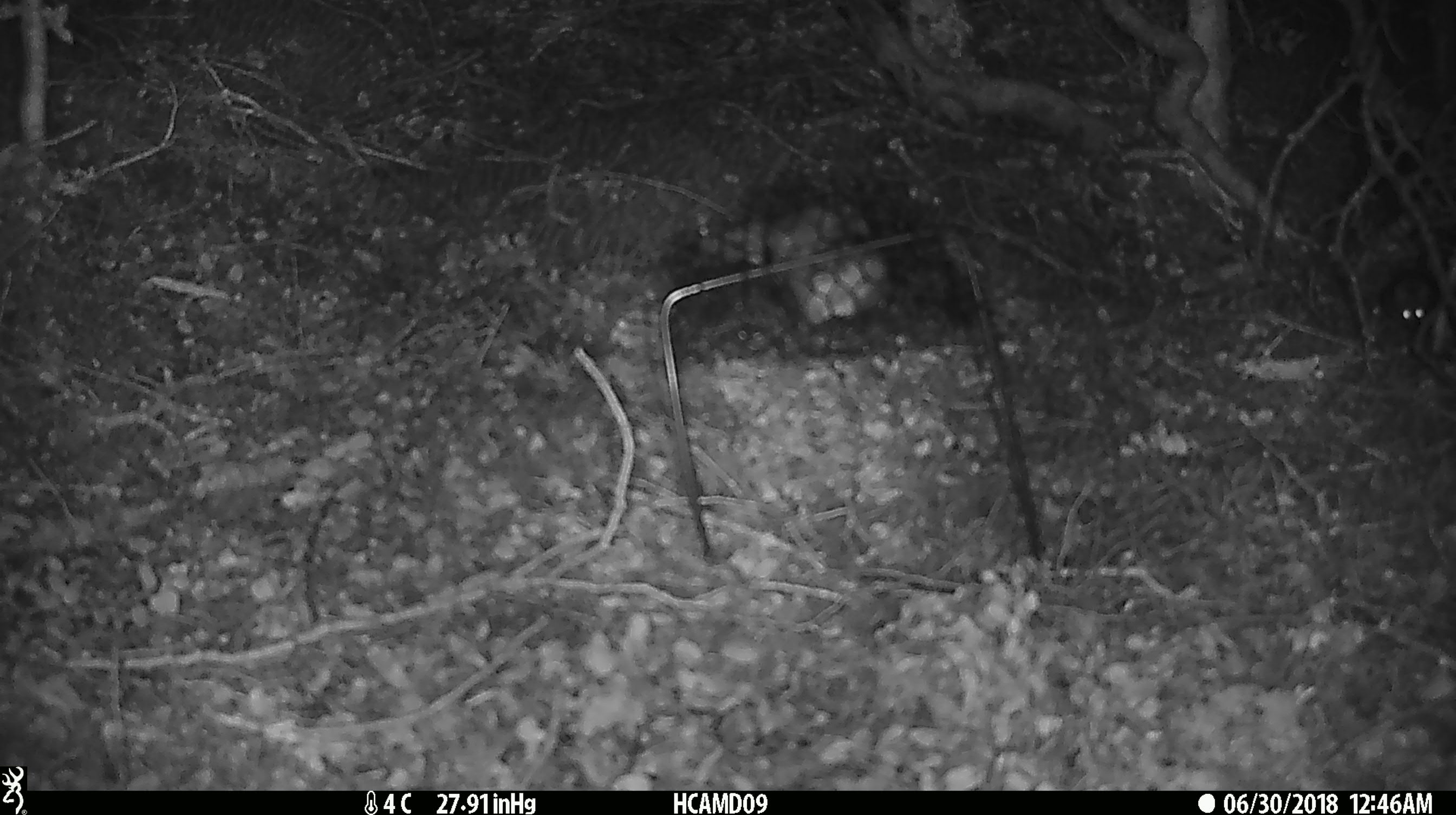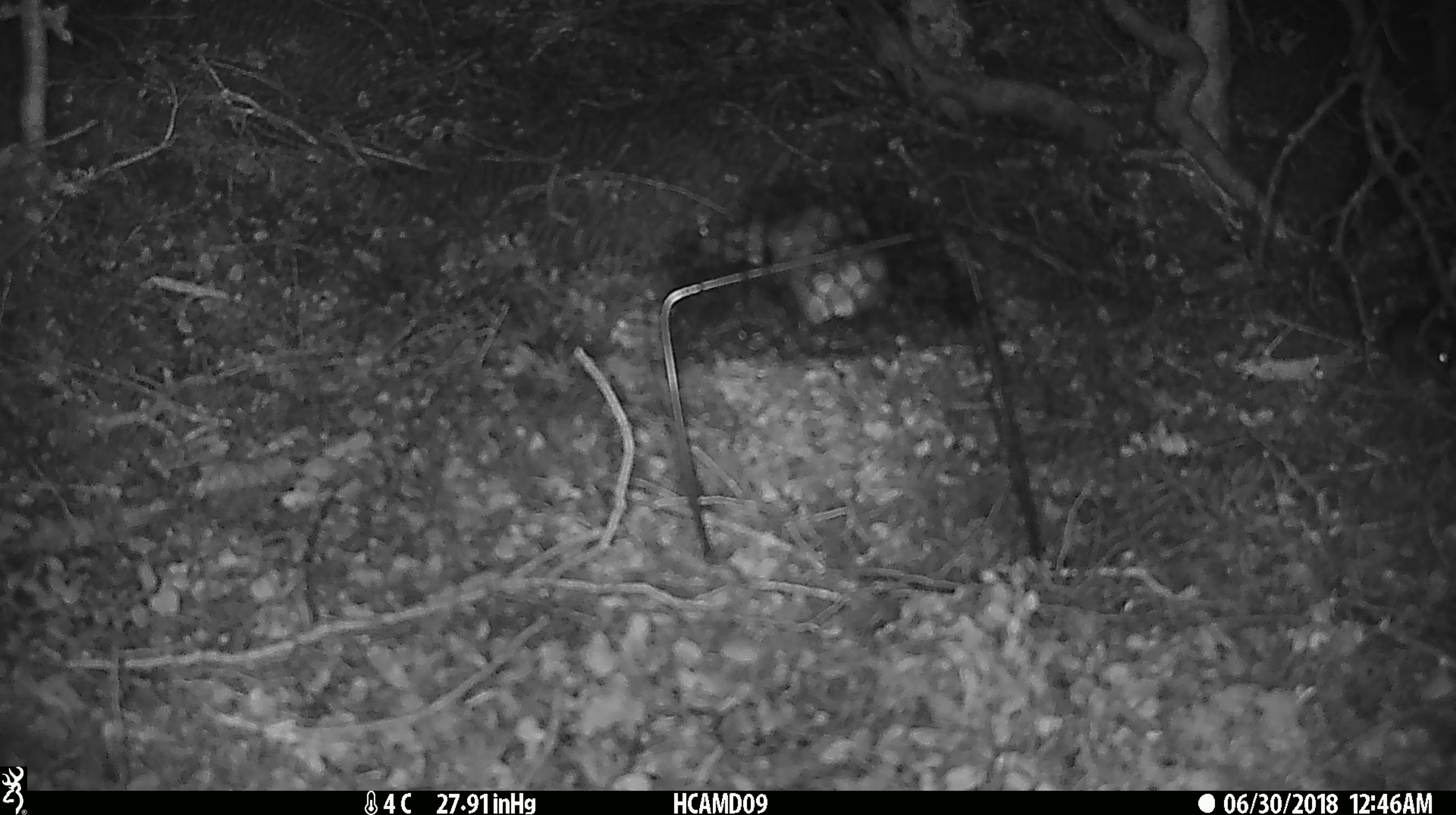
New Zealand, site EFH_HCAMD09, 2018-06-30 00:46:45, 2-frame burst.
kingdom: Animalia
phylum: Chordata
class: Mammalia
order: Rodentia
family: Muridae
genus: Mus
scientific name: Mus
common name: mouse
Mouse (Mus).